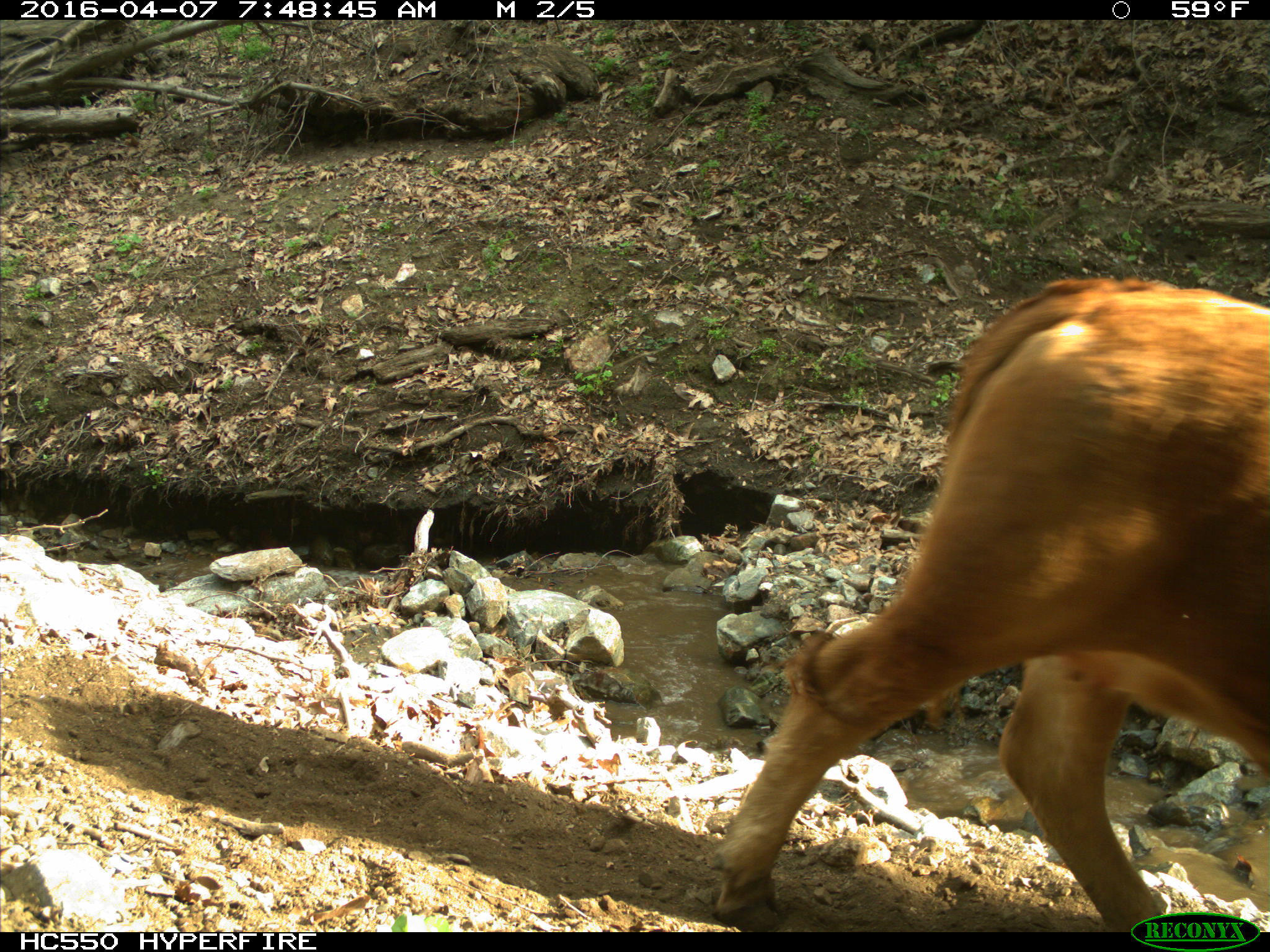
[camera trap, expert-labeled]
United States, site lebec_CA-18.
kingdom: Animalia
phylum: Chordata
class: Mammalia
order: Artiodactyla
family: Bovidae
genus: Bos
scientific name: Bos taurus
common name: domestic cow